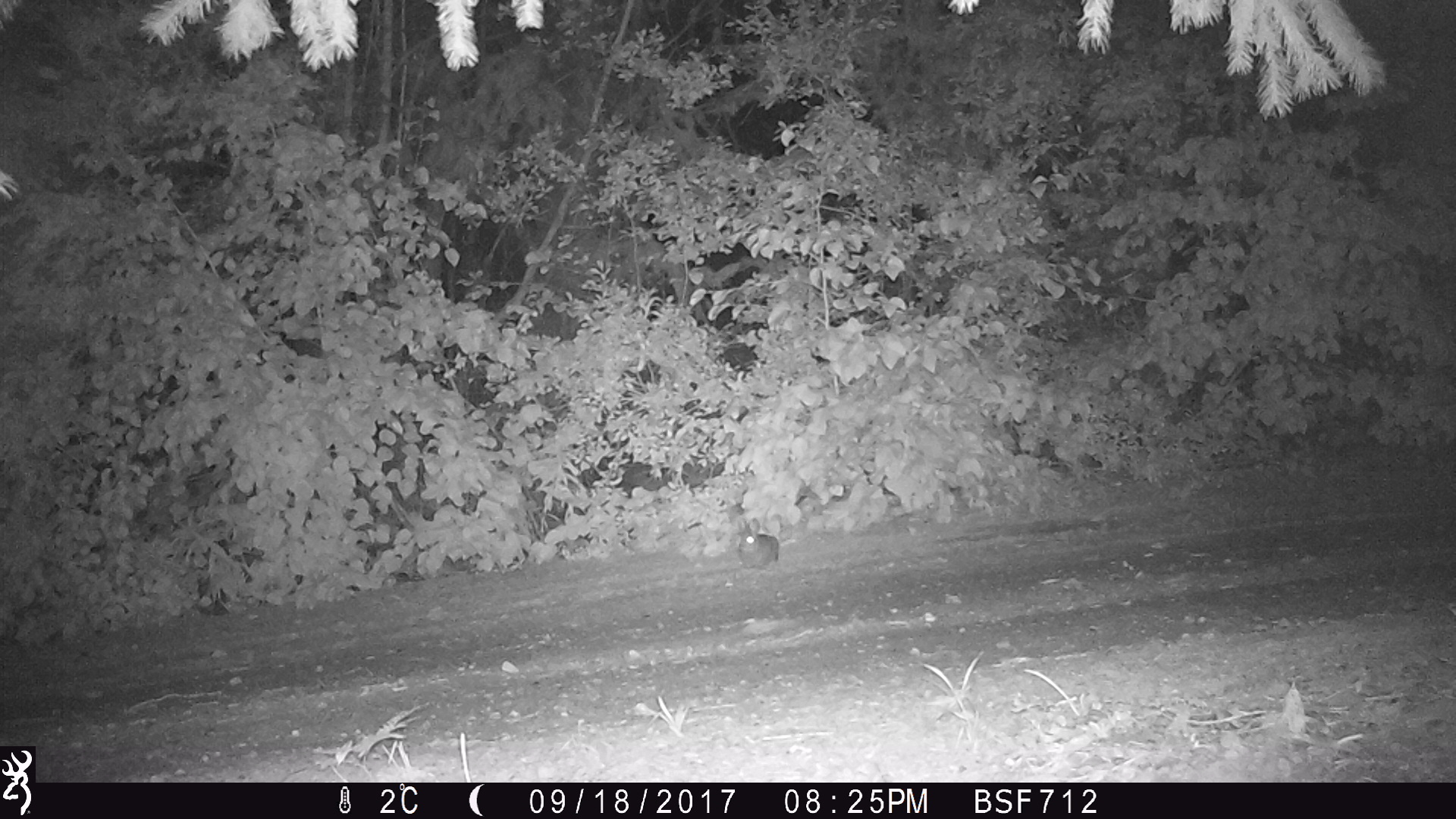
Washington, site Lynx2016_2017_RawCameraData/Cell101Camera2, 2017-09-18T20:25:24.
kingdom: Animalia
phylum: Chordata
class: Mammalia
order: Lagomorpha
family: Leporidae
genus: Lepus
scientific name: Lepus americanus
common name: snowshoe hare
Lepus americanus (snowshoe hare). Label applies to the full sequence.